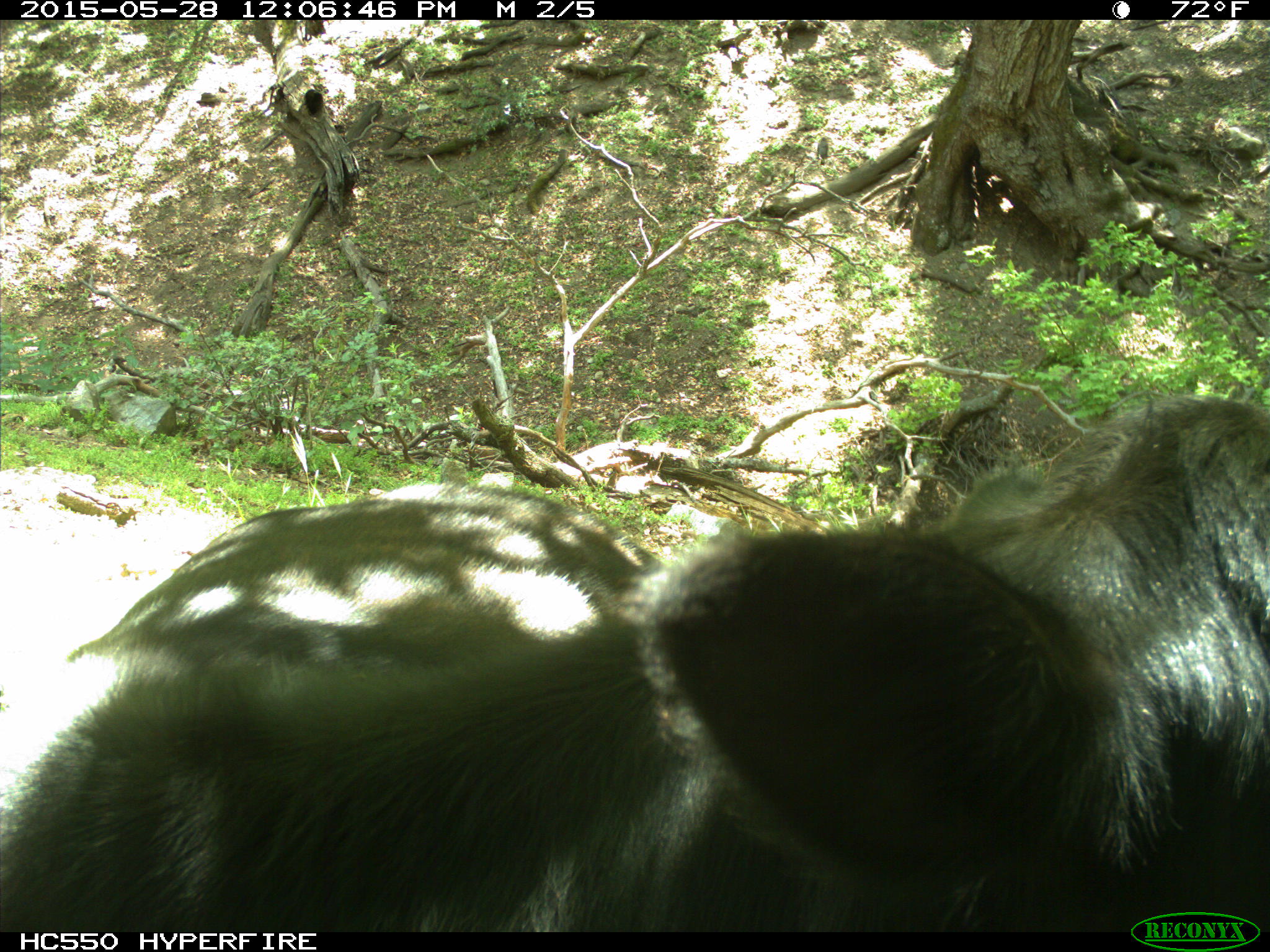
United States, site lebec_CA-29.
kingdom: Animalia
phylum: Chordata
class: Mammalia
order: Artiodactyla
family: Bovidae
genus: Bos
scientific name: Bos taurus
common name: domestic cow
Bos taurus (domestic cow).